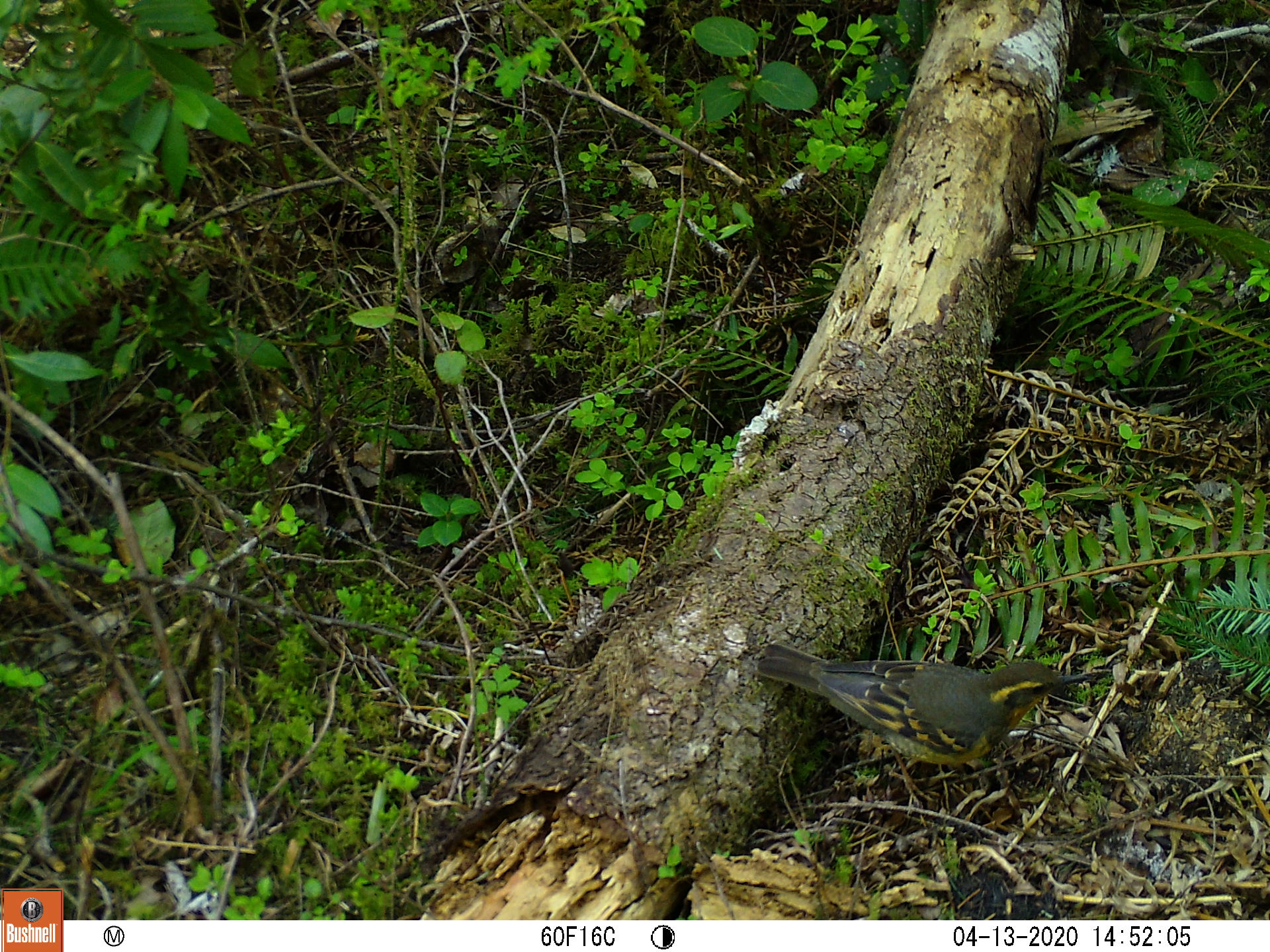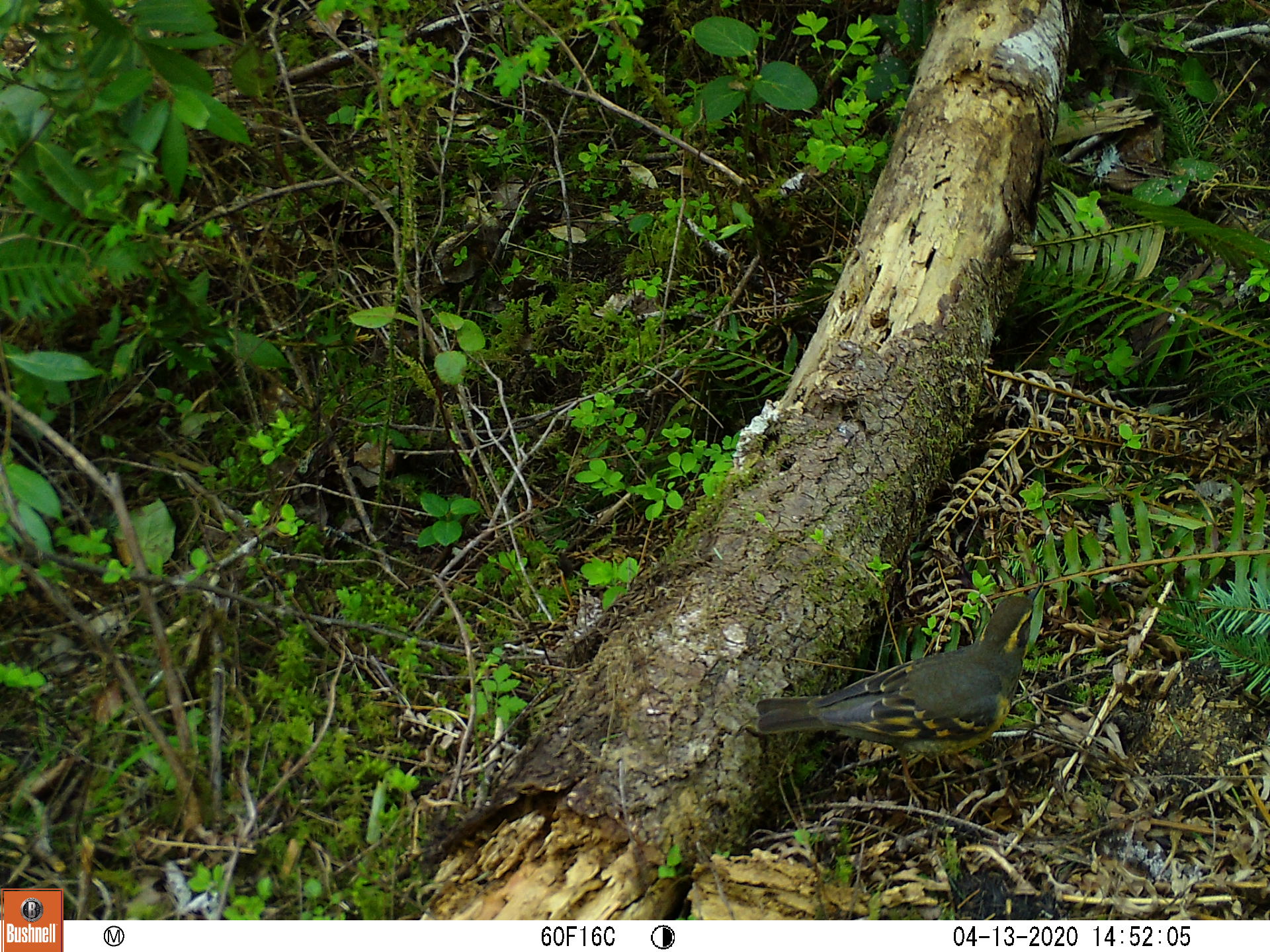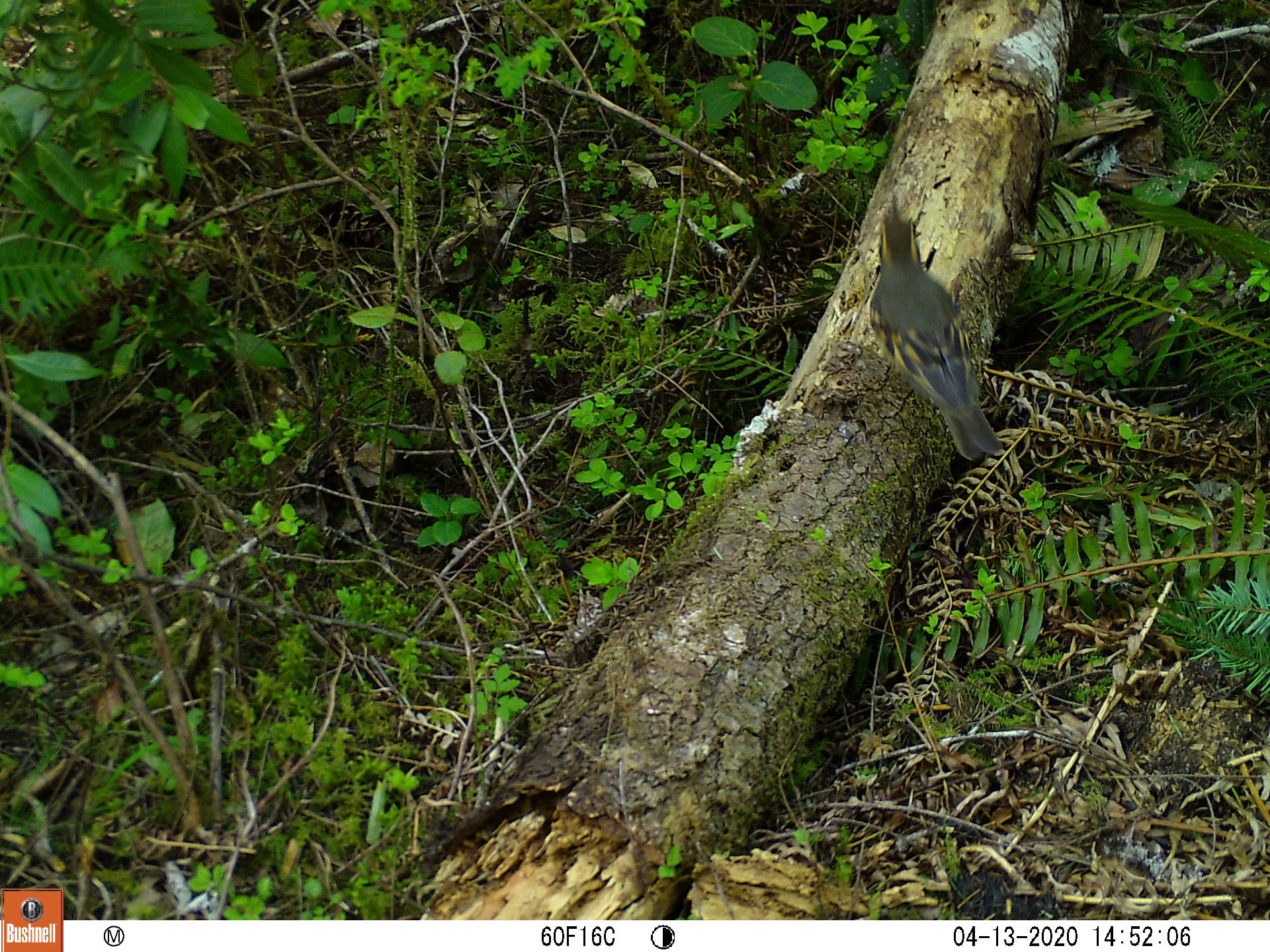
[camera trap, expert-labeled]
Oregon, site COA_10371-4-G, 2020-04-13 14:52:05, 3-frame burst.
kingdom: Animalia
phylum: Chordata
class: Aves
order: Passeriformes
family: Turdidae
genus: Ixoreus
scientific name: Ixoreus naevius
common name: varied thrush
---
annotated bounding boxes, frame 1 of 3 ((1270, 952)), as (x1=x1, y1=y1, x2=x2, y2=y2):
varied thrush: (x1=753, y1=642, x2=1093, y2=775)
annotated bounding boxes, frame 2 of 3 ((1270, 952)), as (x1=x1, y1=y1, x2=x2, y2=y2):
varied thrush: (x1=756, y1=588, x2=1040, y2=759)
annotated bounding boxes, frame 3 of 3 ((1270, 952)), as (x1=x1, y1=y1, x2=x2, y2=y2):
varied thrush: (x1=868, y1=197, x2=999, y2=462)